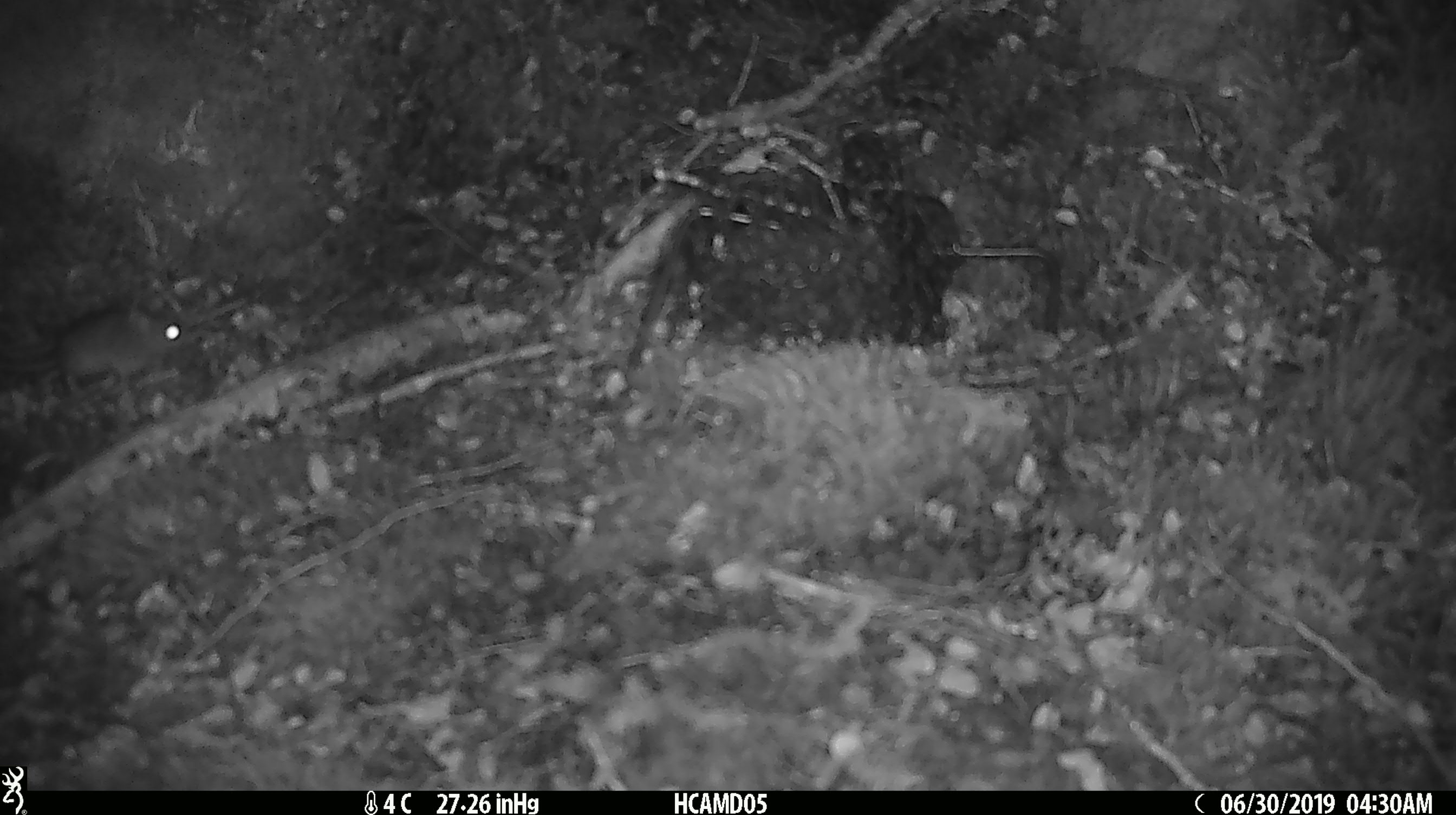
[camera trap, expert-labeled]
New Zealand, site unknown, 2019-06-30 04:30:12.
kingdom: Animalia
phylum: Chordata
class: Mammalia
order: Rodentia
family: Muridae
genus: Mus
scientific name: Mus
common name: mouse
Mouse (Mus).